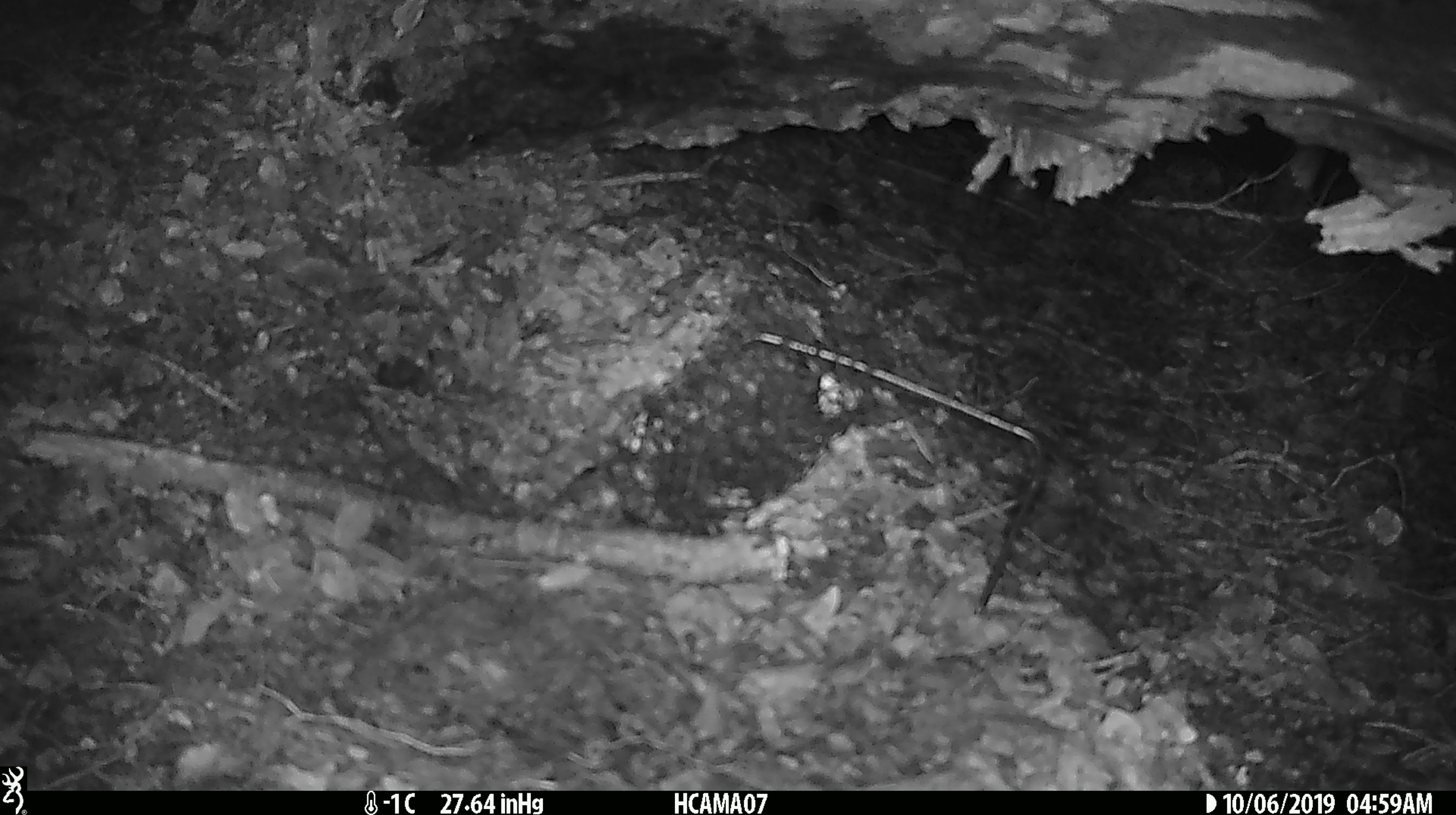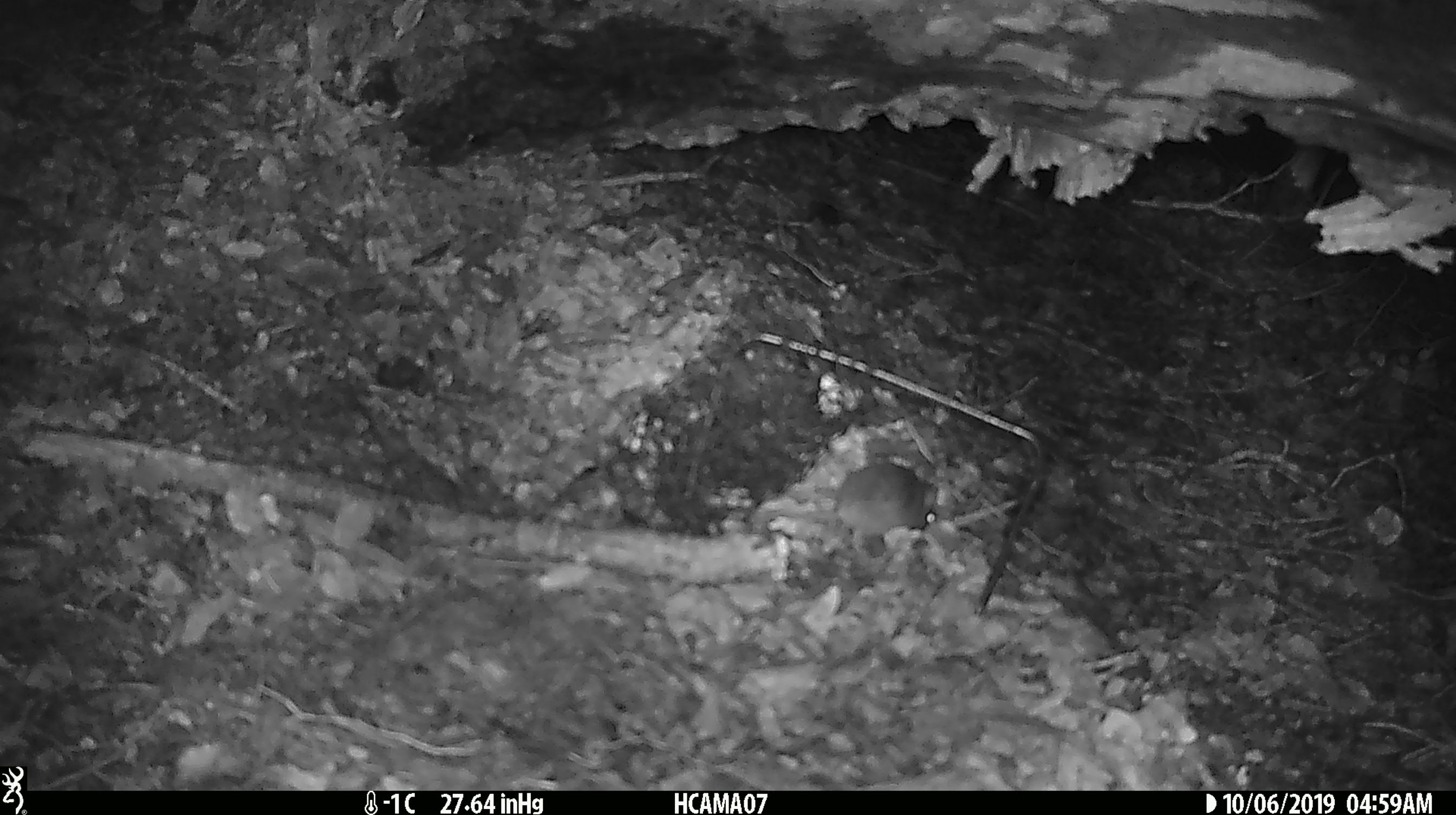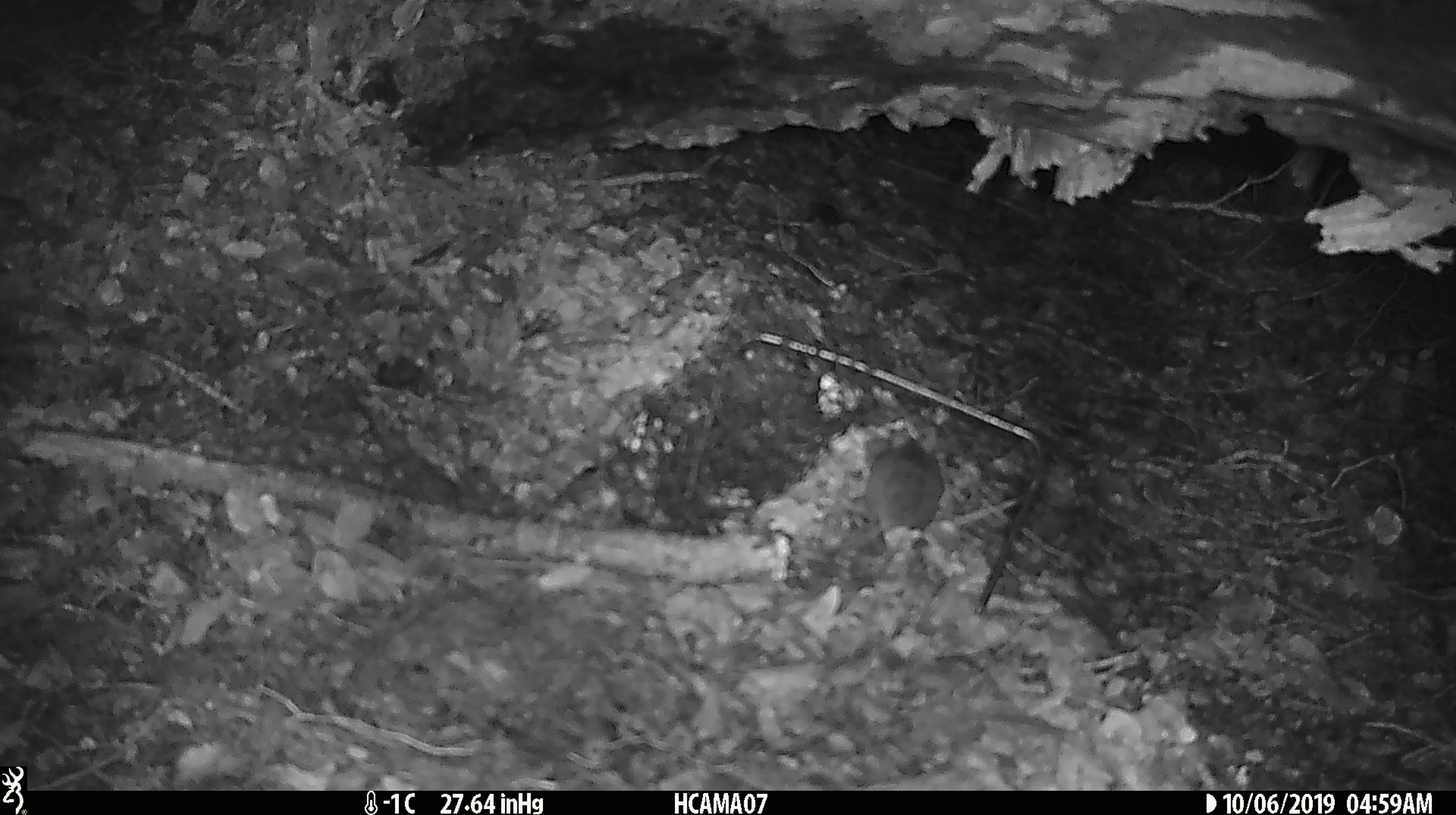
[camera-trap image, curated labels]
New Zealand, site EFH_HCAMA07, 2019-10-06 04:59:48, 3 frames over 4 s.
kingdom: Animalia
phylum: Chordata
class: Mammalia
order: Rodentia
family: Muridae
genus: Mus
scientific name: Mus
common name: mouse